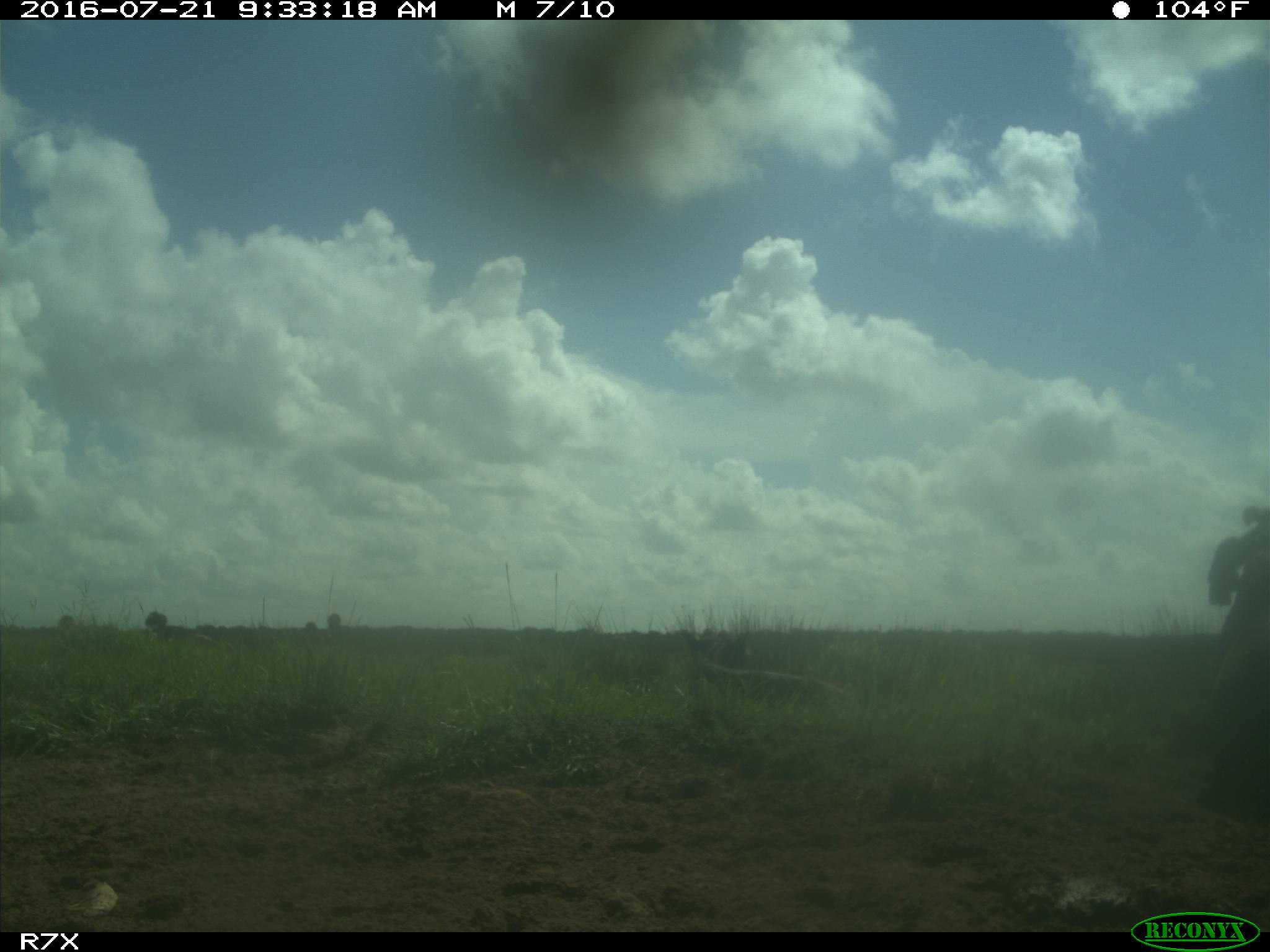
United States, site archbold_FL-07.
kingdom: Animalia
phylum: Chordata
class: Mammalia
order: Artiodactyla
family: Bovidae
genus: Bos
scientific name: Bos taurus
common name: domestic cow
Bos taurus (domestic cow).